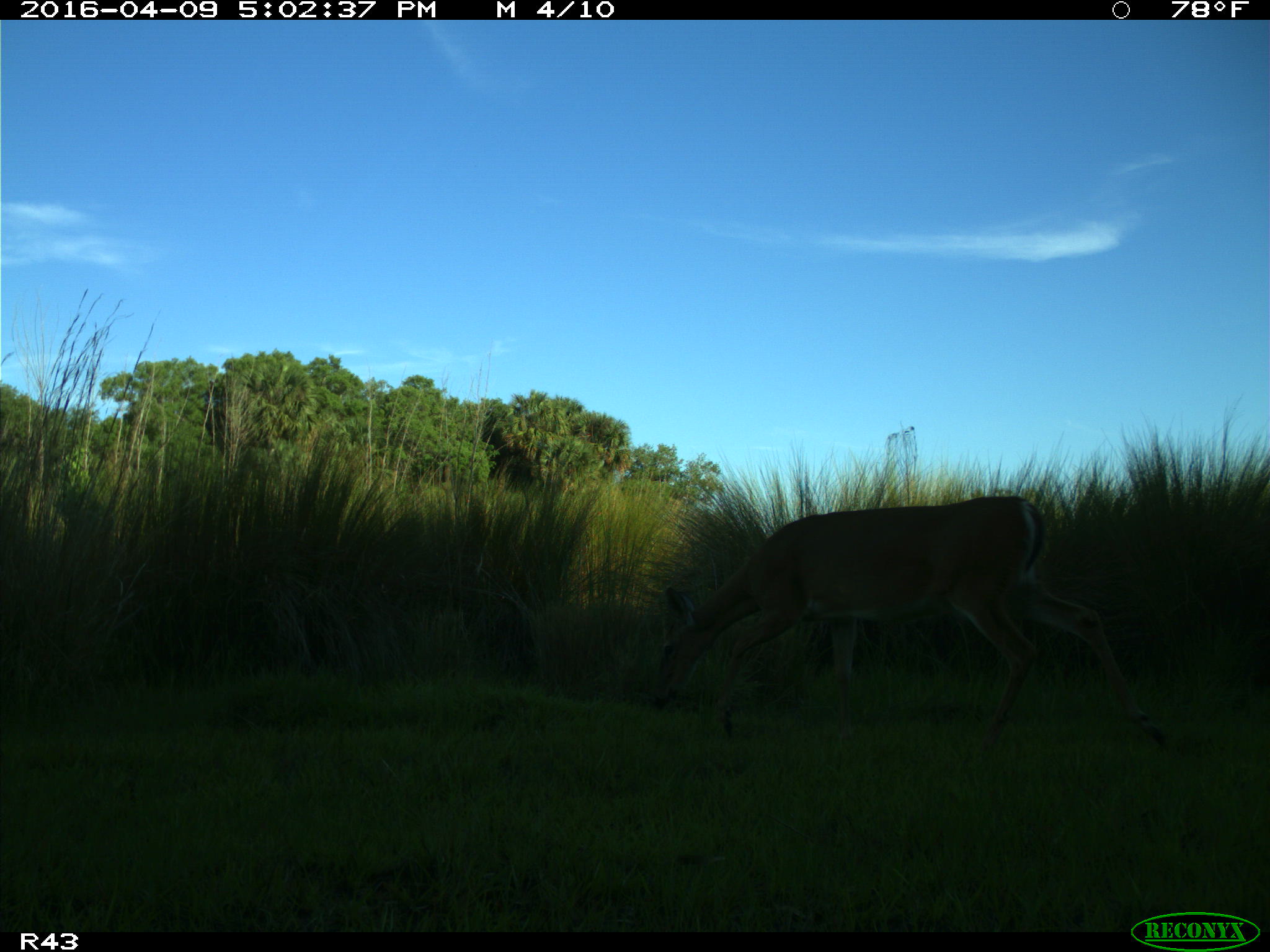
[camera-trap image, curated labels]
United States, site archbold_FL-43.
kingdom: Animalia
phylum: Chordata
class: Mammalia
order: Artiodactyla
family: Cervidae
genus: Odocoileus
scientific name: Odocoileus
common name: deer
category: unidentified deer